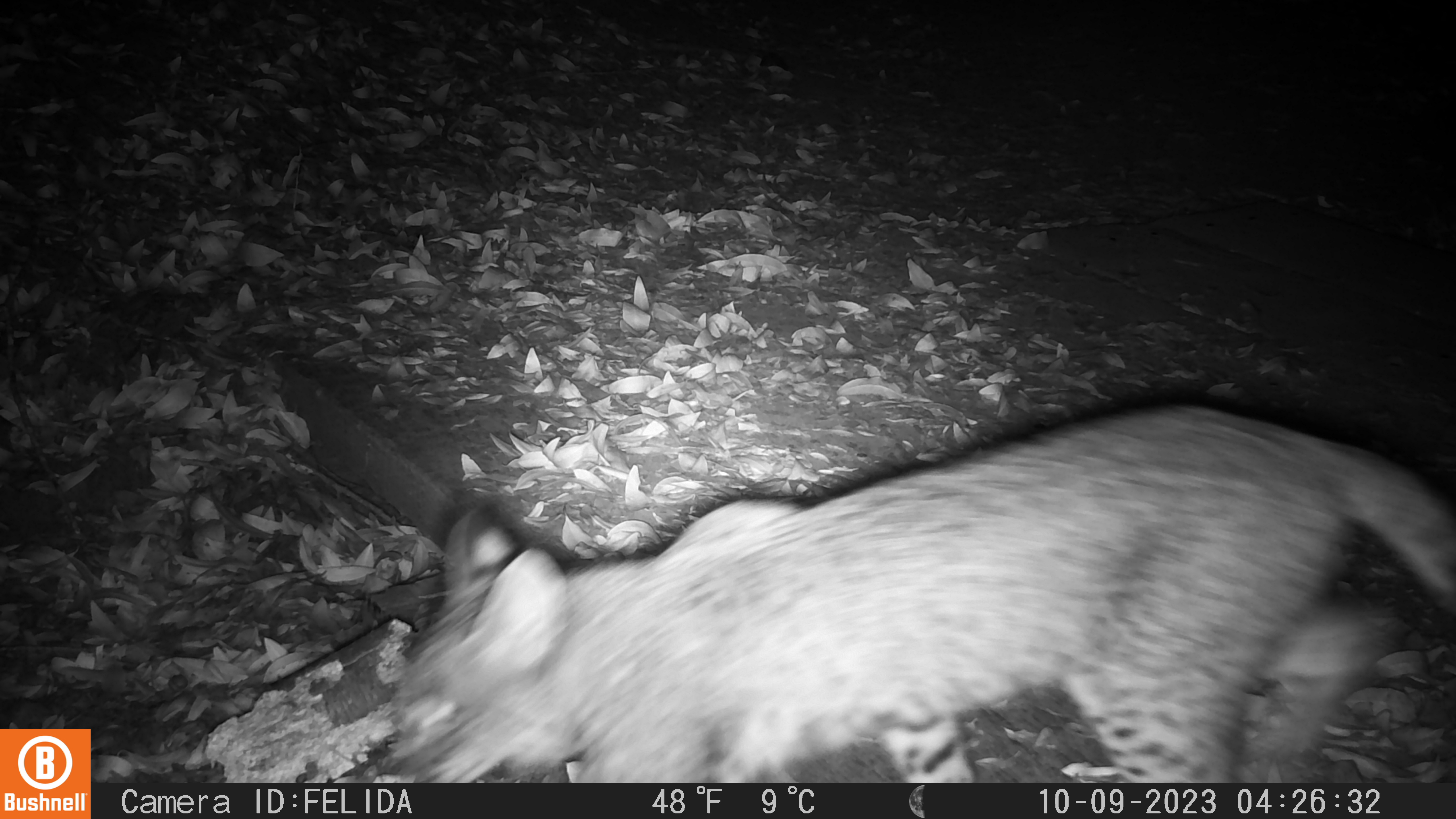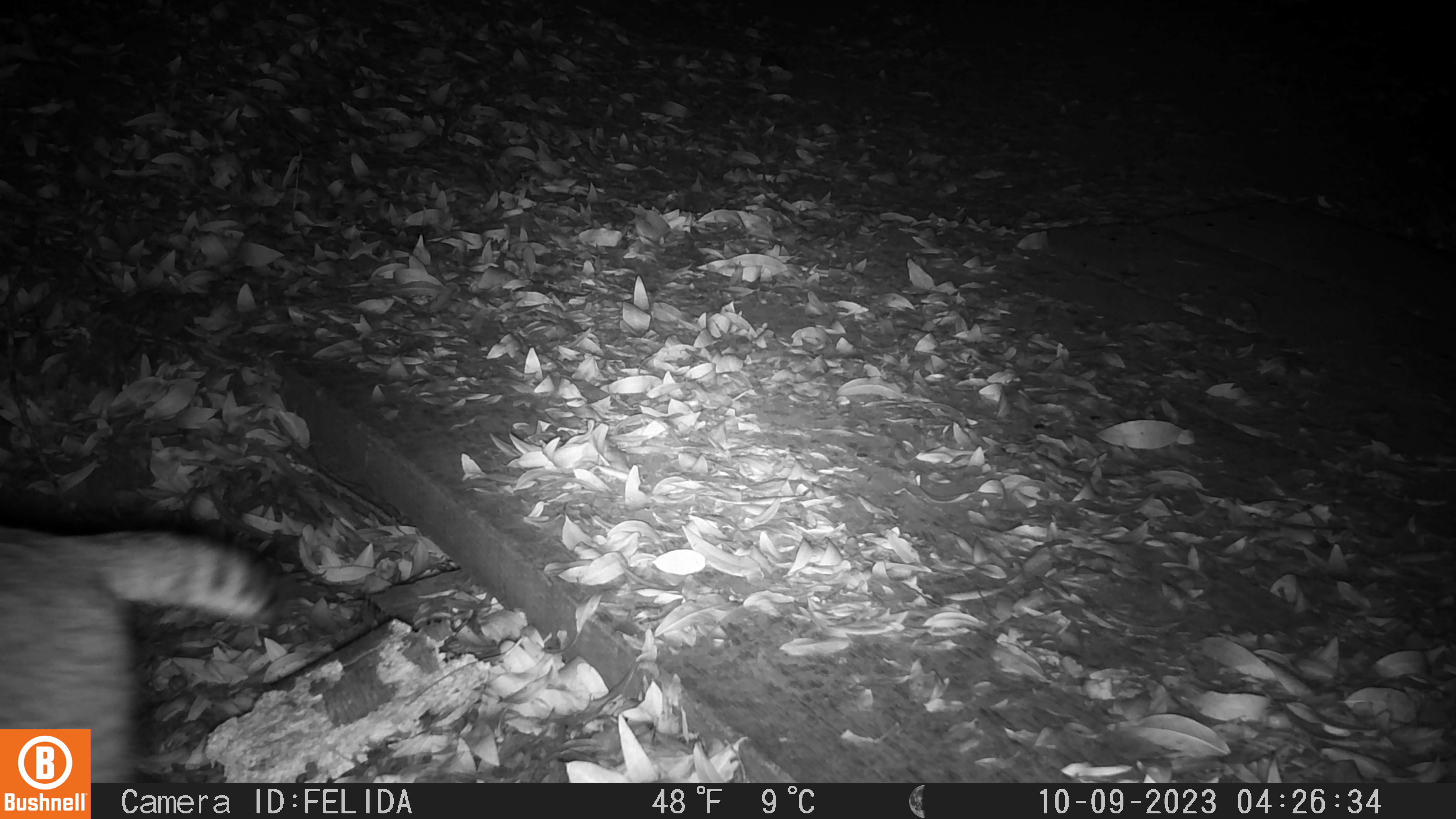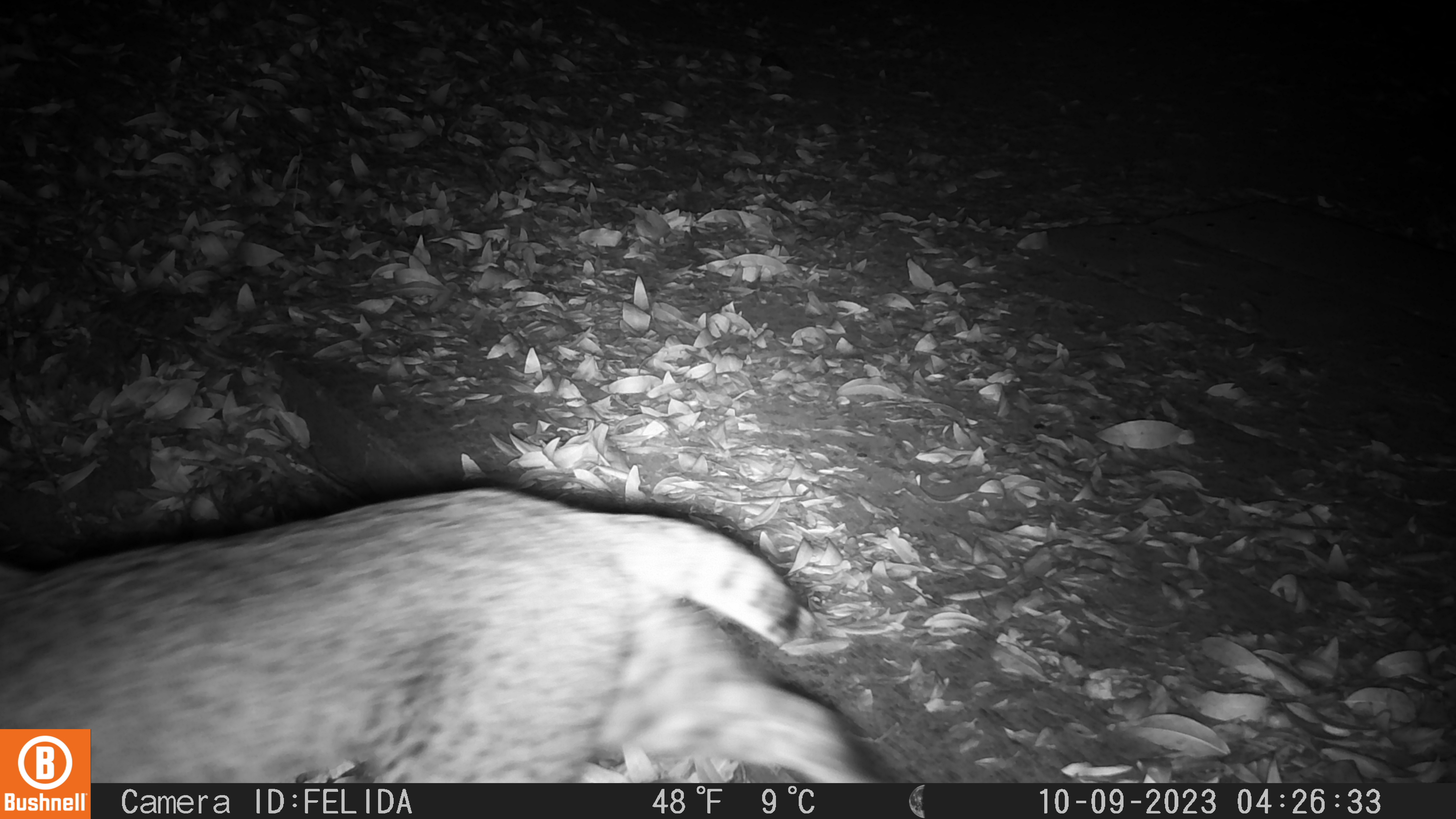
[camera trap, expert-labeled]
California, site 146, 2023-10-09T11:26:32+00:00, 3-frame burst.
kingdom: Animalia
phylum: Chordata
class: Mammalia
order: Carnivora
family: Felidae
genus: Lynx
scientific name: Lynx rufus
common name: bobcat